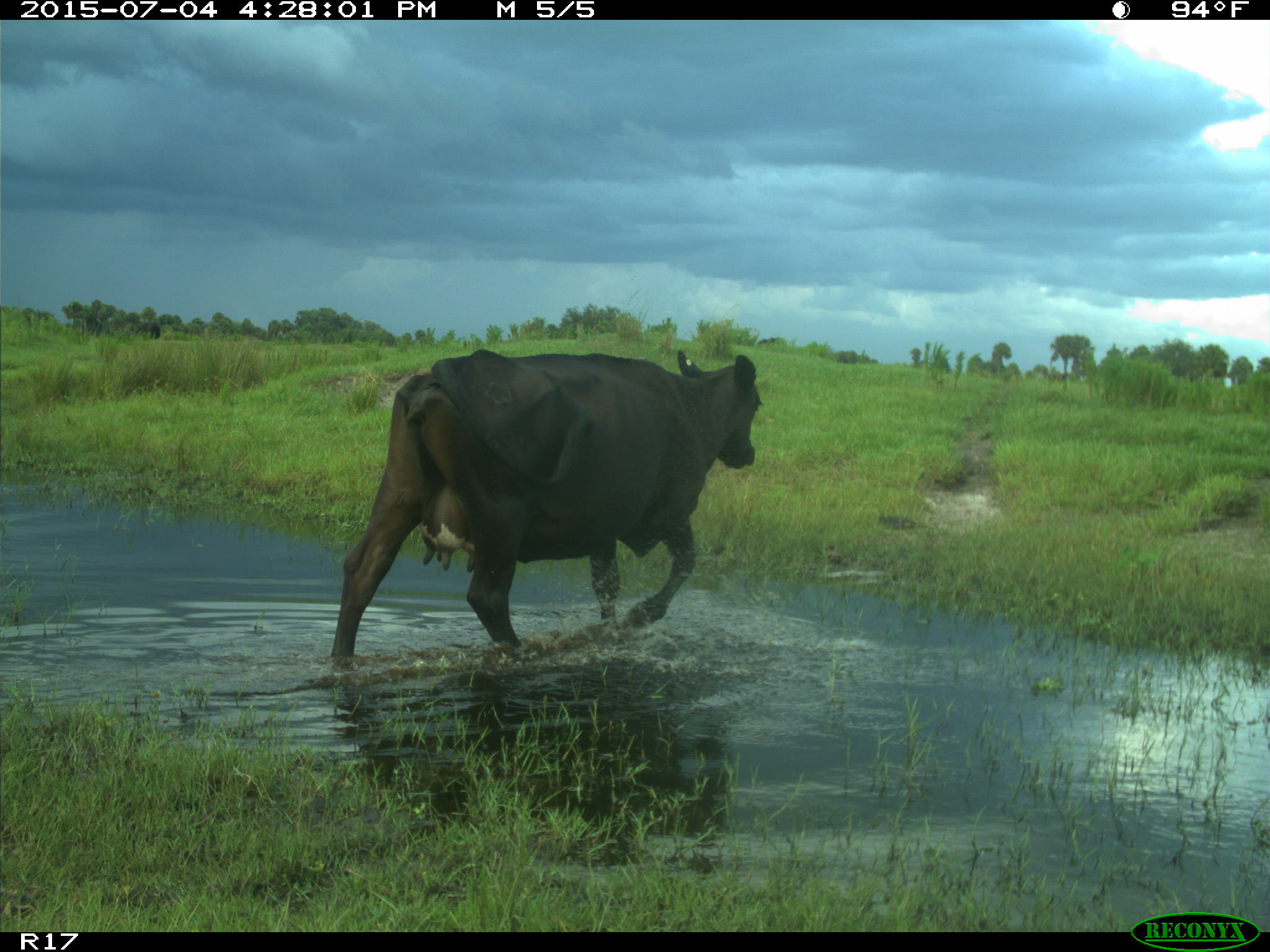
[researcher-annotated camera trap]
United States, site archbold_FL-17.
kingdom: Animalia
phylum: Chordata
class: Mammalia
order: Artiodactyla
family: Bovidae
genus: Bos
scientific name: Bos taurus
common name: domestic cow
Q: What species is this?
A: Bos taurus (domestic cow).